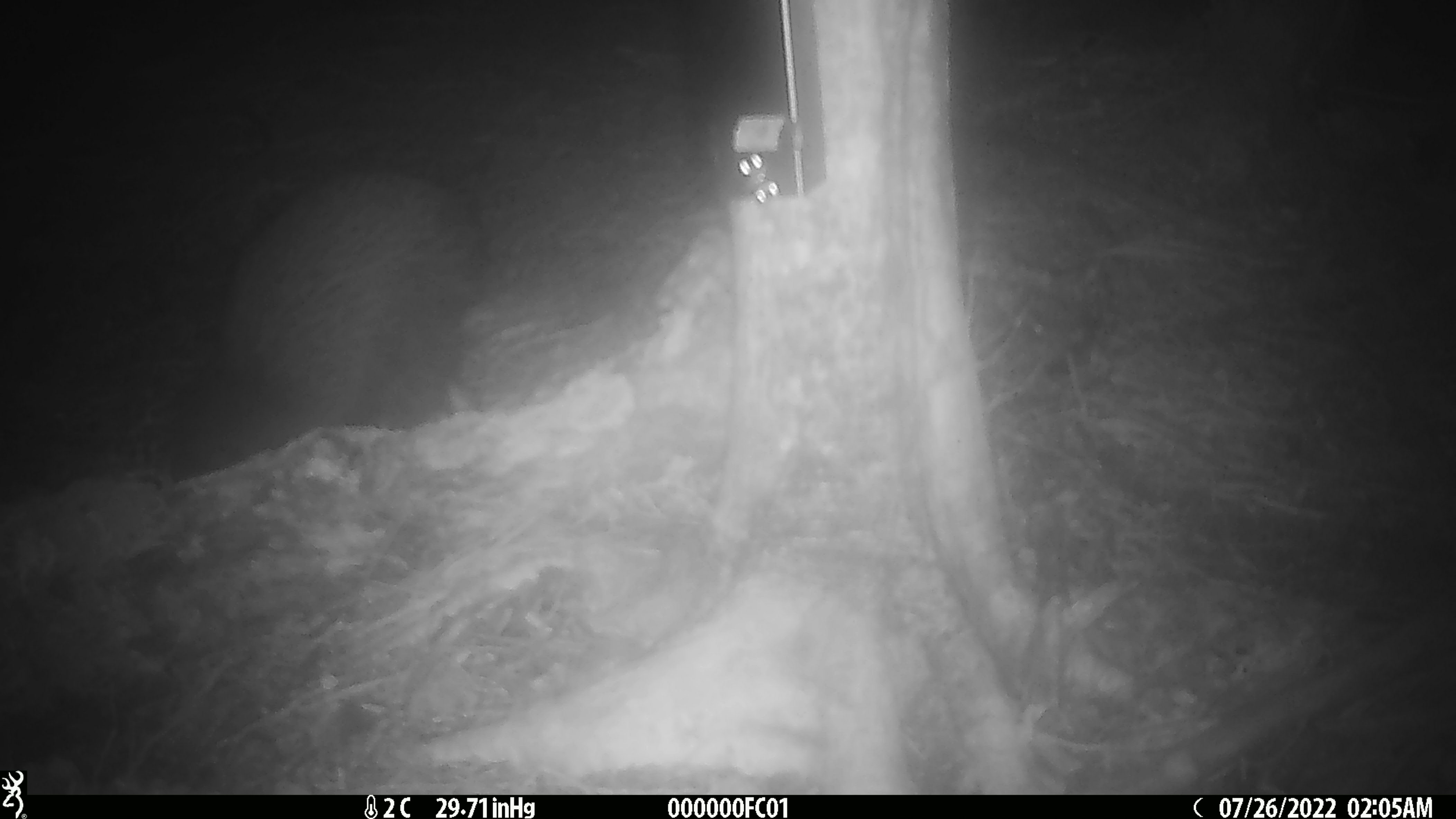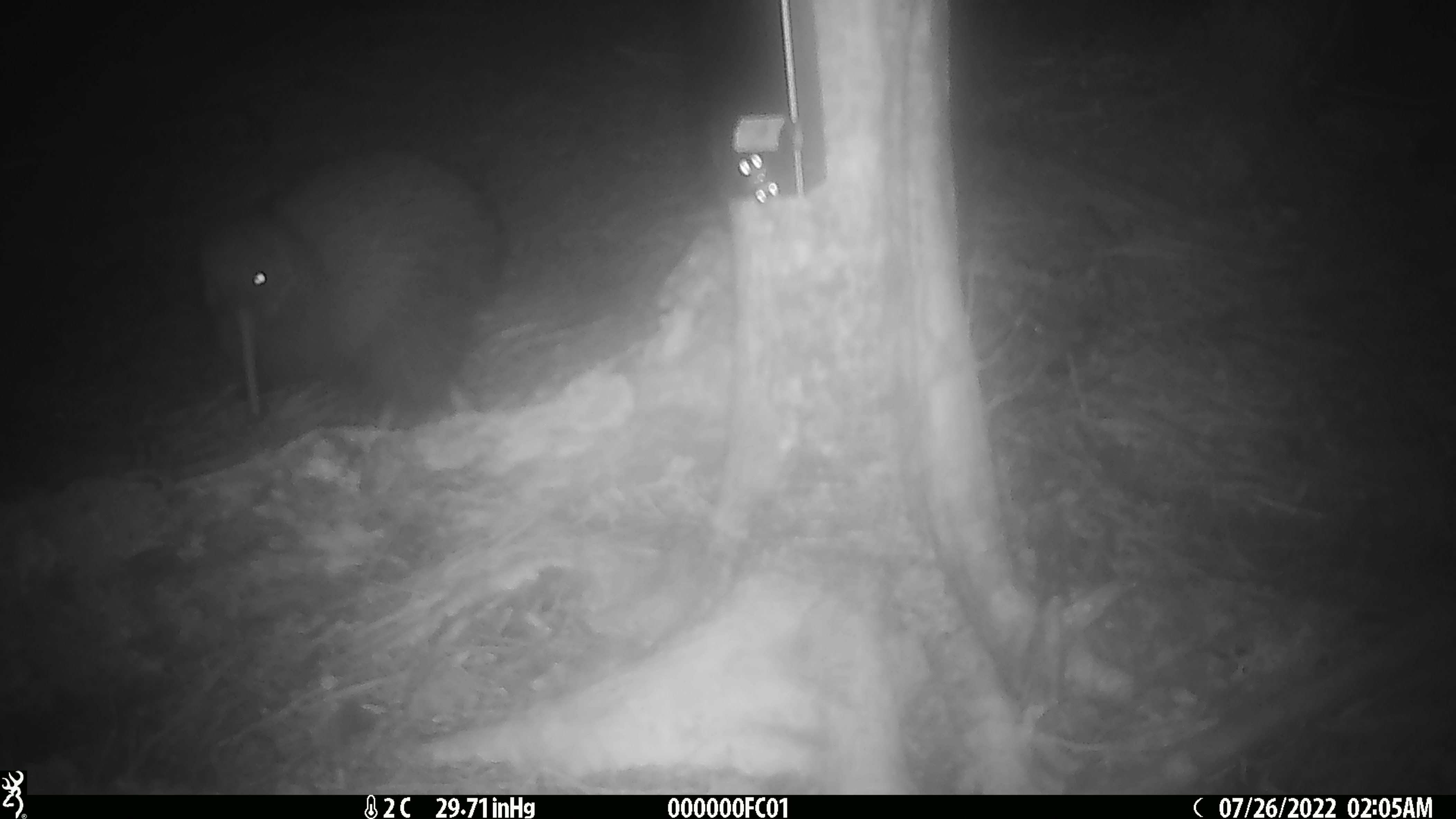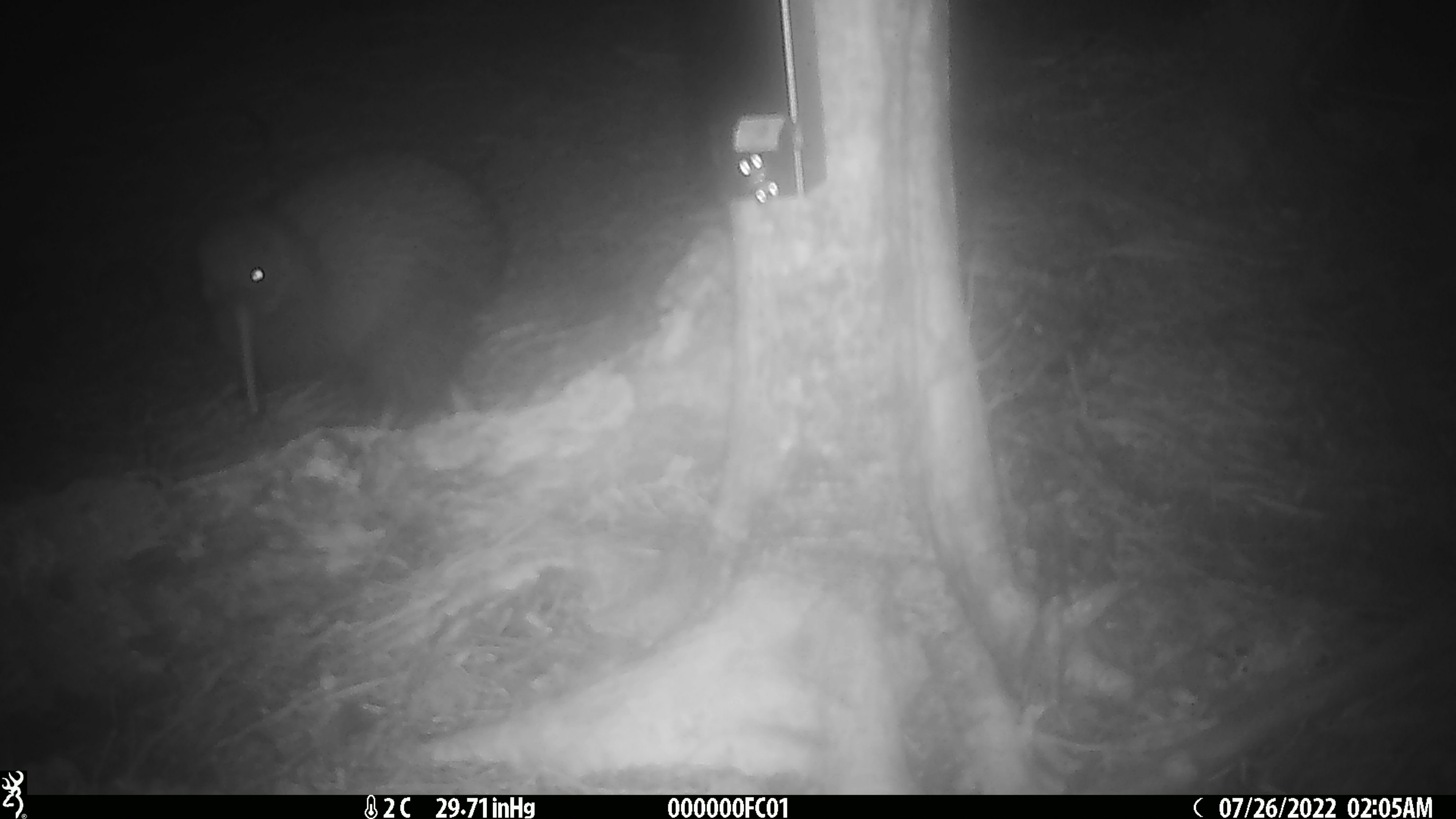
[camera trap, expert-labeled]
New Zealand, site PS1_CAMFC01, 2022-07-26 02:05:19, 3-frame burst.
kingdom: Animalia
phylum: Chordata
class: Aves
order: Apterygiformes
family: Apterygidae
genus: Apteryx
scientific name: Apteryx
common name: kiwi